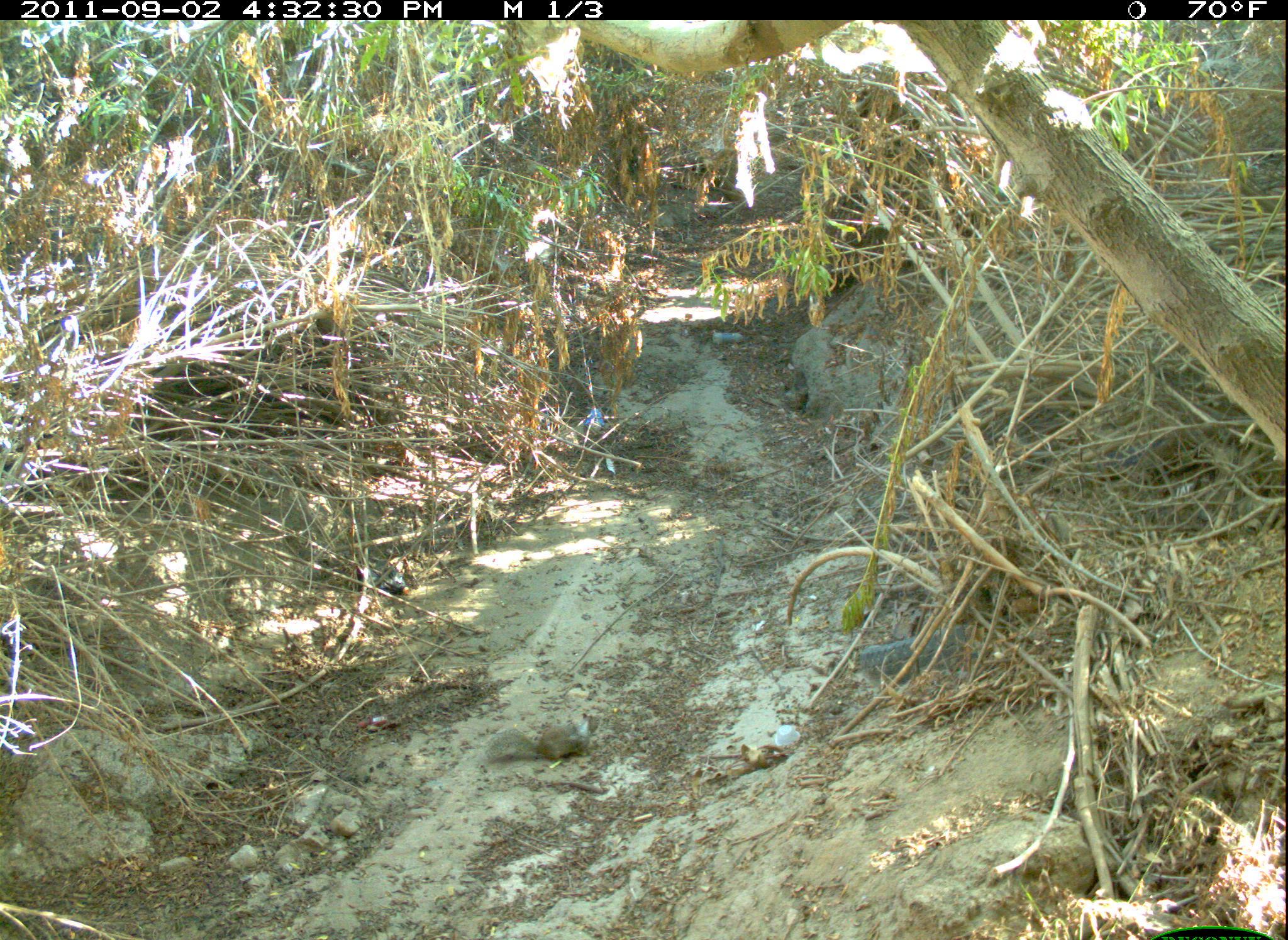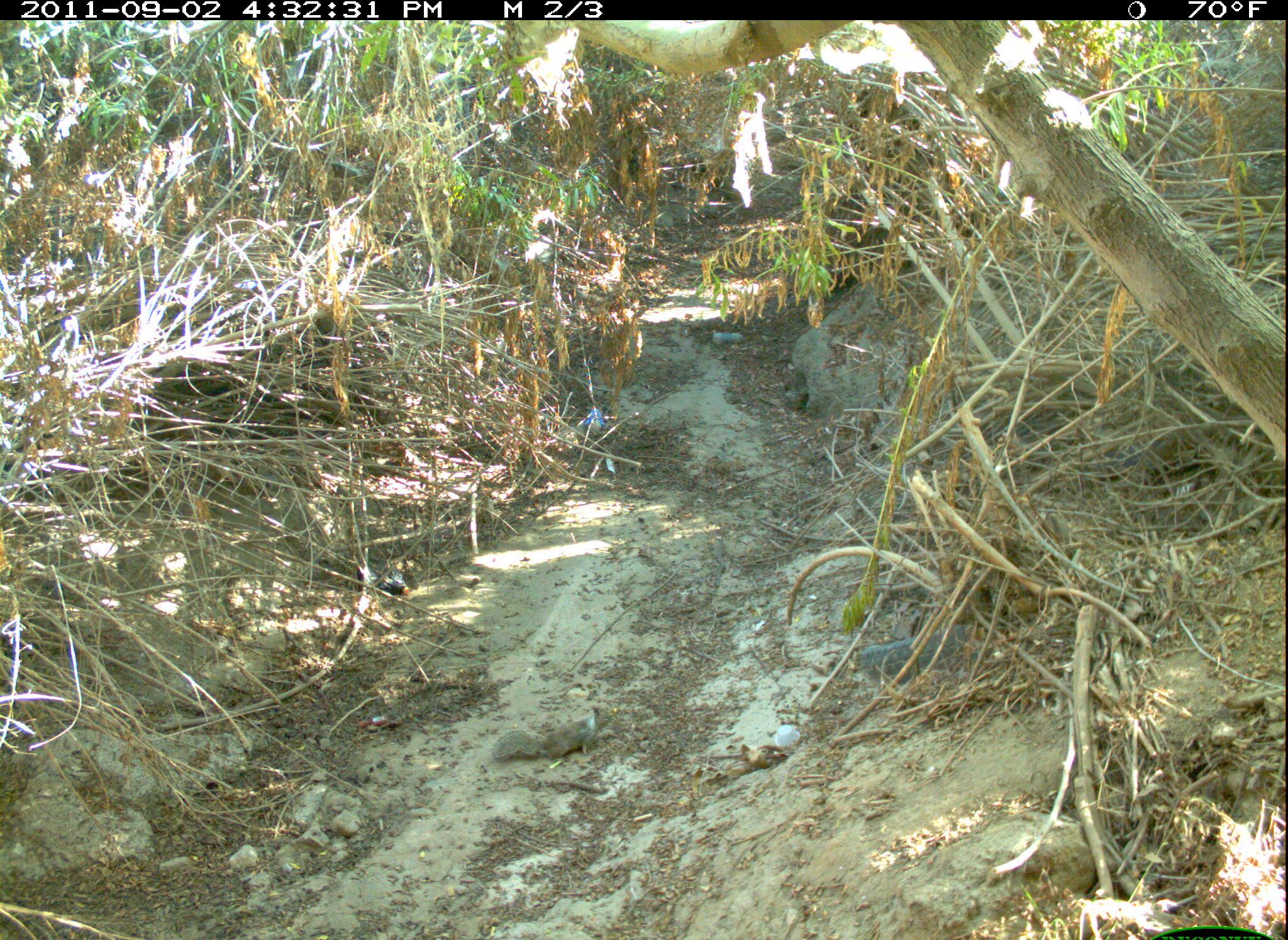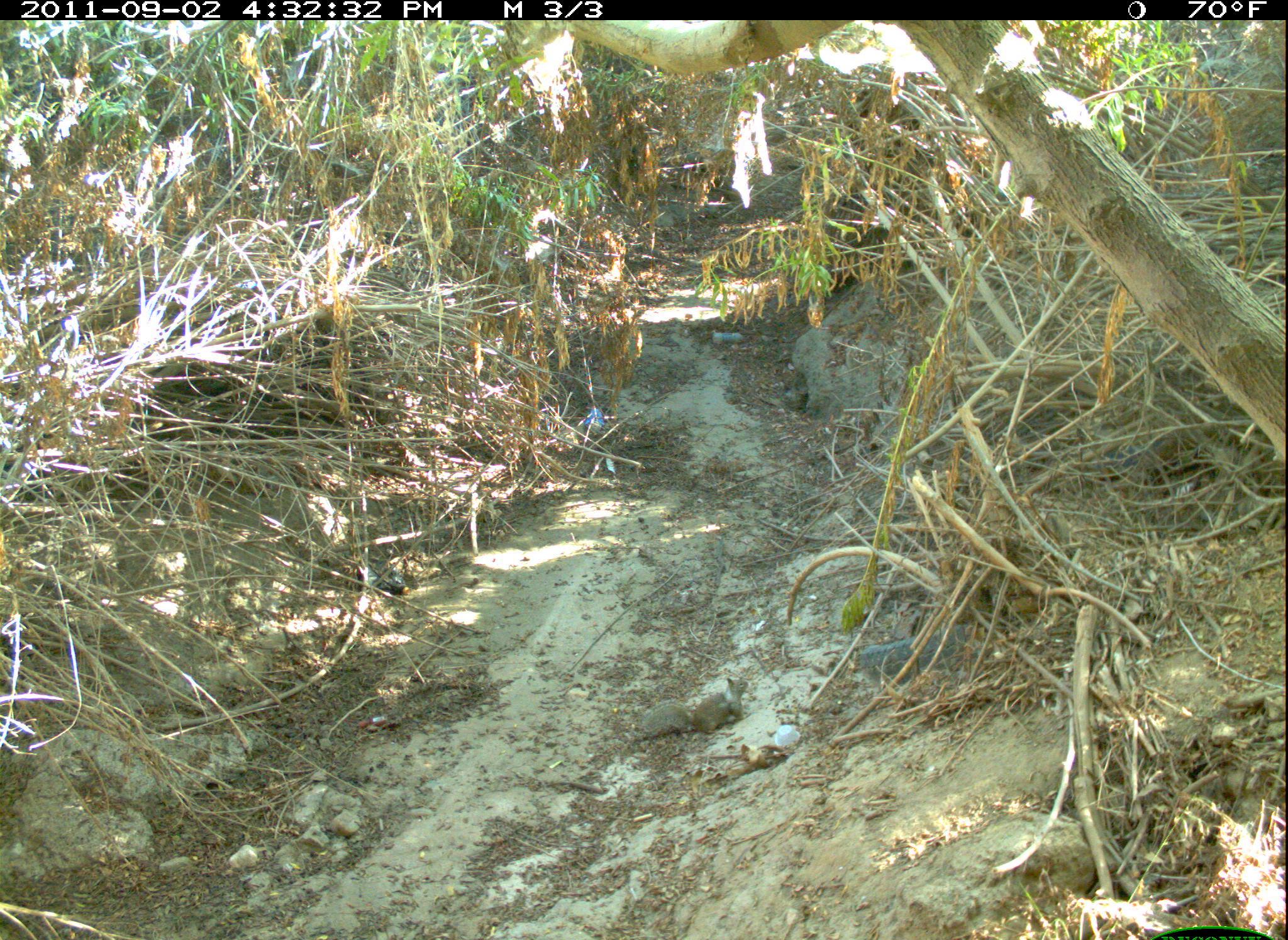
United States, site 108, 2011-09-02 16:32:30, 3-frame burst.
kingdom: Animalia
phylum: Chordata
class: Mammalia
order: Rodentia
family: Sciuridae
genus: Sciurus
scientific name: Sciurus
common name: squirrel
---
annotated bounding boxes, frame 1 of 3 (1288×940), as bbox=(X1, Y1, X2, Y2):
squirrel: bbox=(477, 704, 610, 770)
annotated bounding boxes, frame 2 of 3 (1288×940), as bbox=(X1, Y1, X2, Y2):
squirrel: bbox=(484, 699, 613, 770)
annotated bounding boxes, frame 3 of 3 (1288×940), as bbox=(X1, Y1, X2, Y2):
squirrel: bbox=(636, 664, 763, 757)